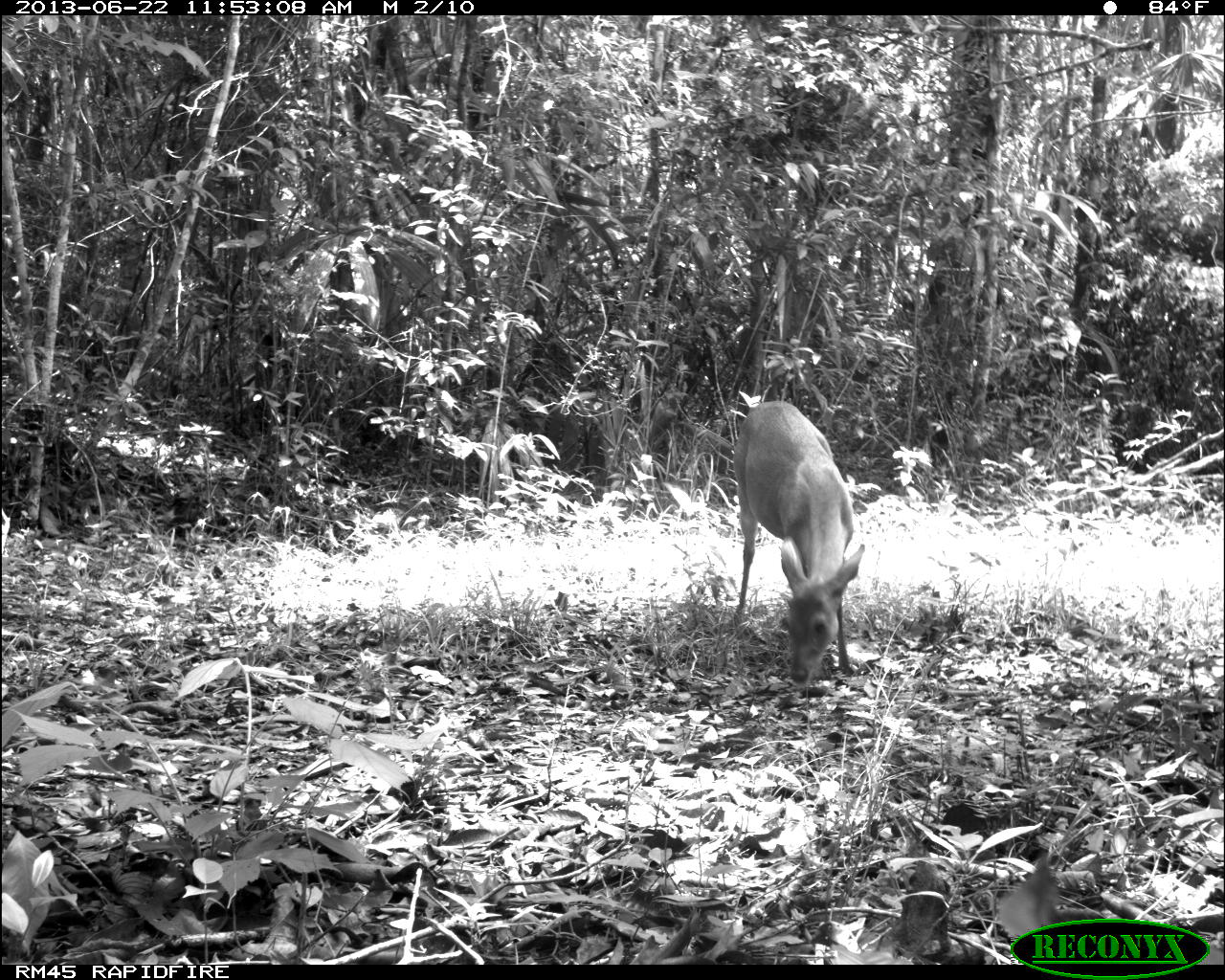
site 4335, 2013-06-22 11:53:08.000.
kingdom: Animalia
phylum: Chordata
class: Mammalia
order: Artiodactyla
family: Cervidae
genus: Odocoileus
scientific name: Odocoileus virginianus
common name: white-tailed deer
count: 1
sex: female